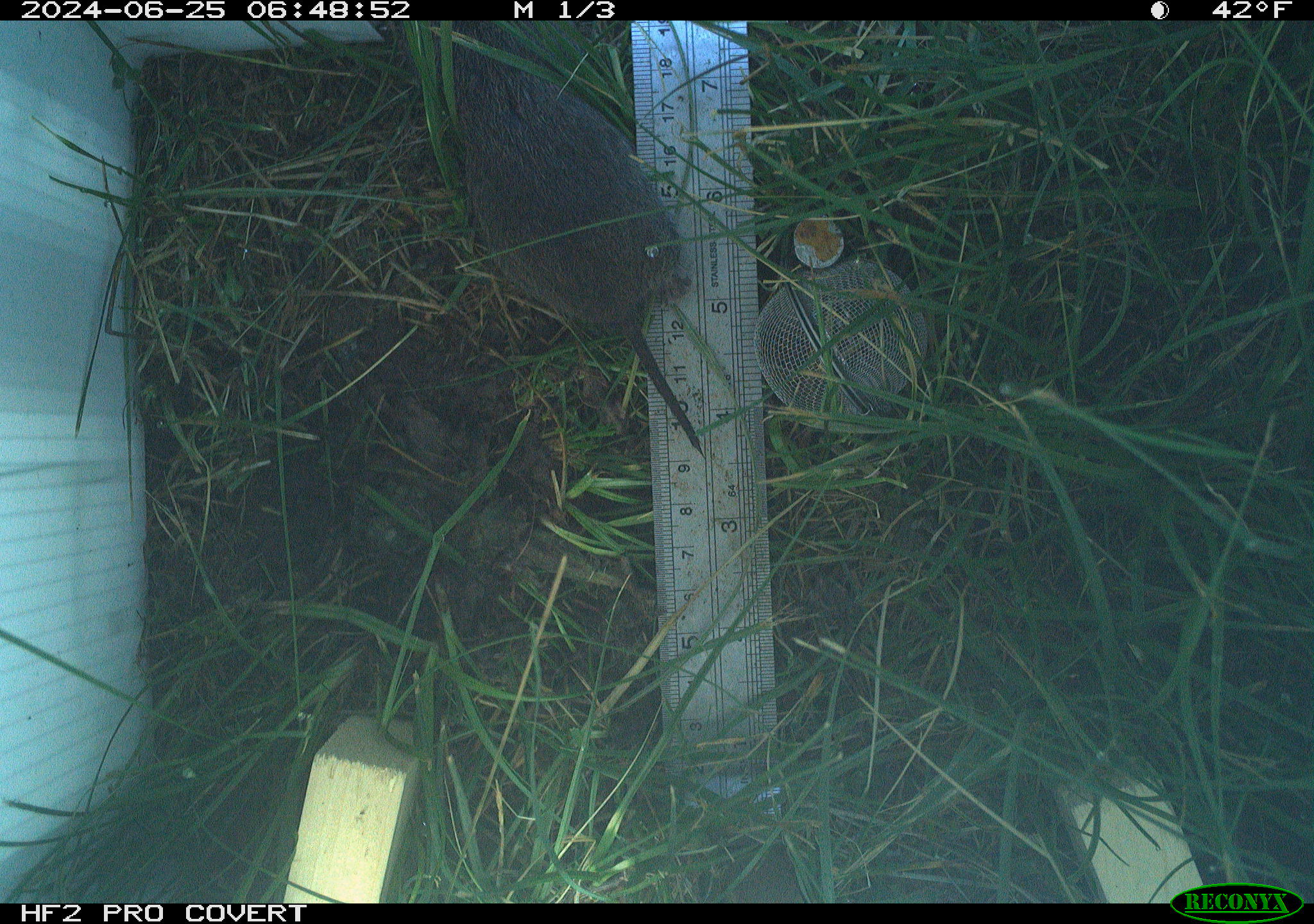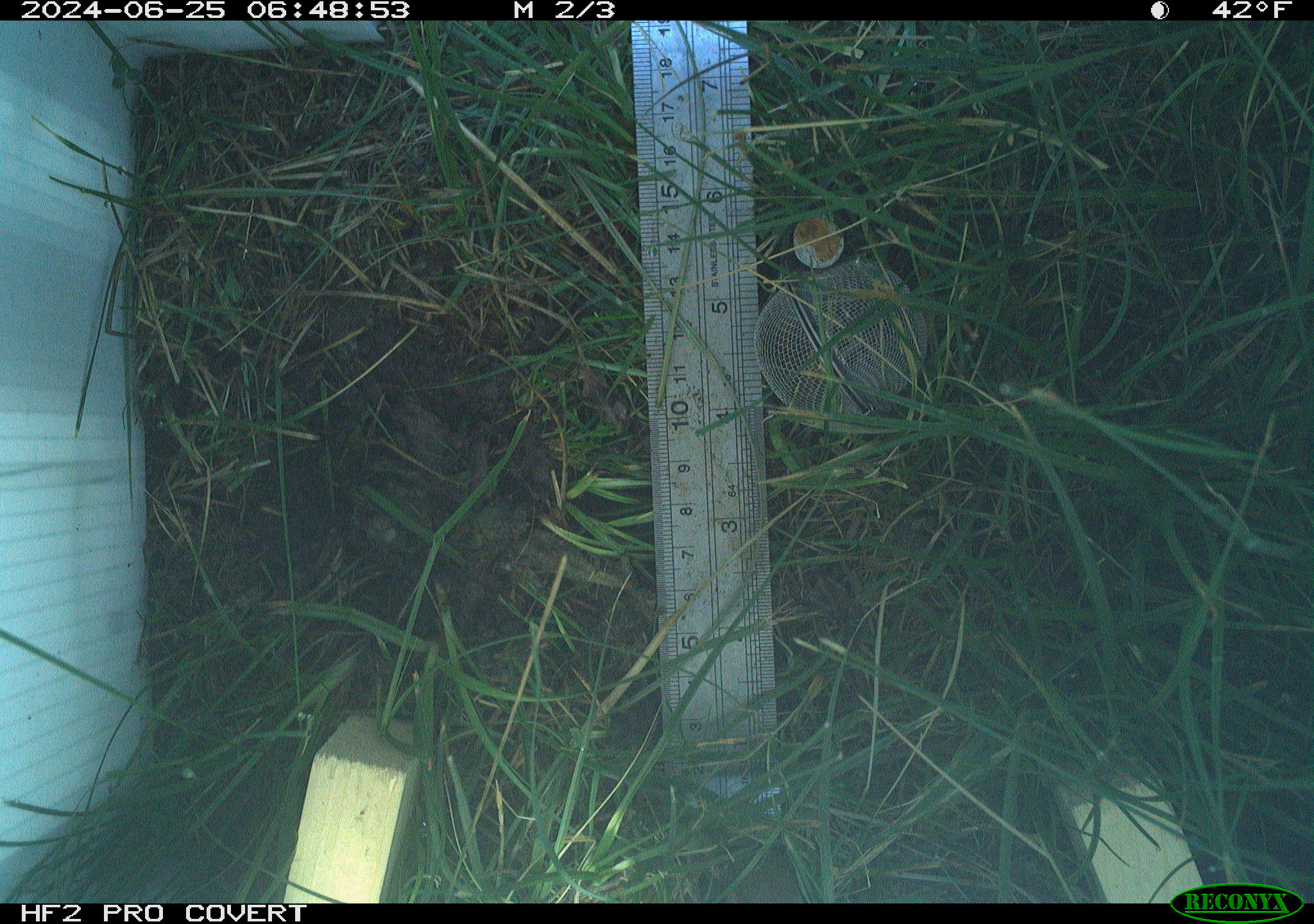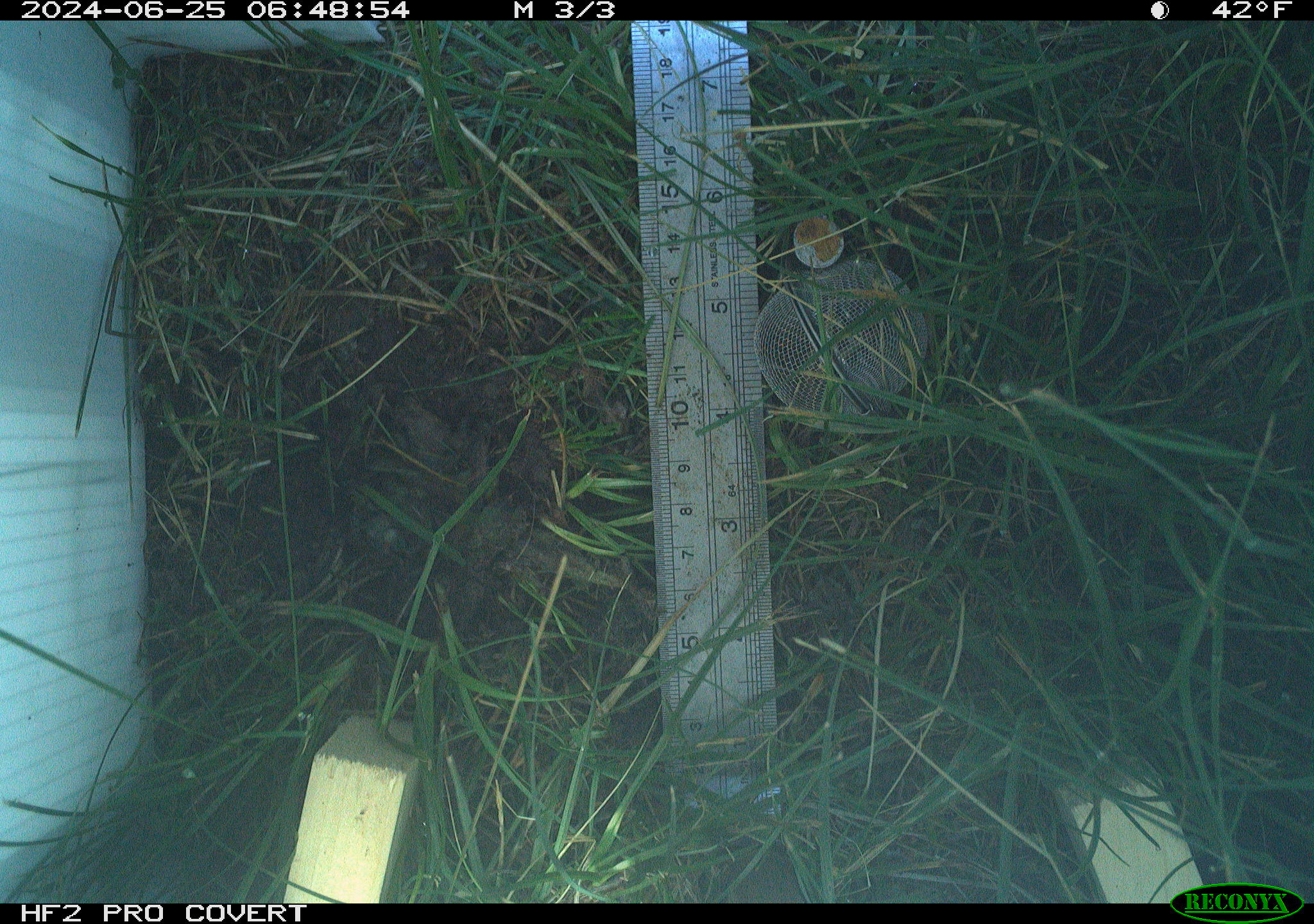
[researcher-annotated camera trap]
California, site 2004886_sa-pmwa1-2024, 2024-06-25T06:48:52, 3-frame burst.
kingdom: Animalia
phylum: Chordata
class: Mammalia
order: Rodentia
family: Cricetidae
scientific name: Arvicolinae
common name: voles, lemmings, and muskrats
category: arvicolinae subfamily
Arvicolinae subfamily (voles, lemmings, and muskrats) (Arvicolinae).